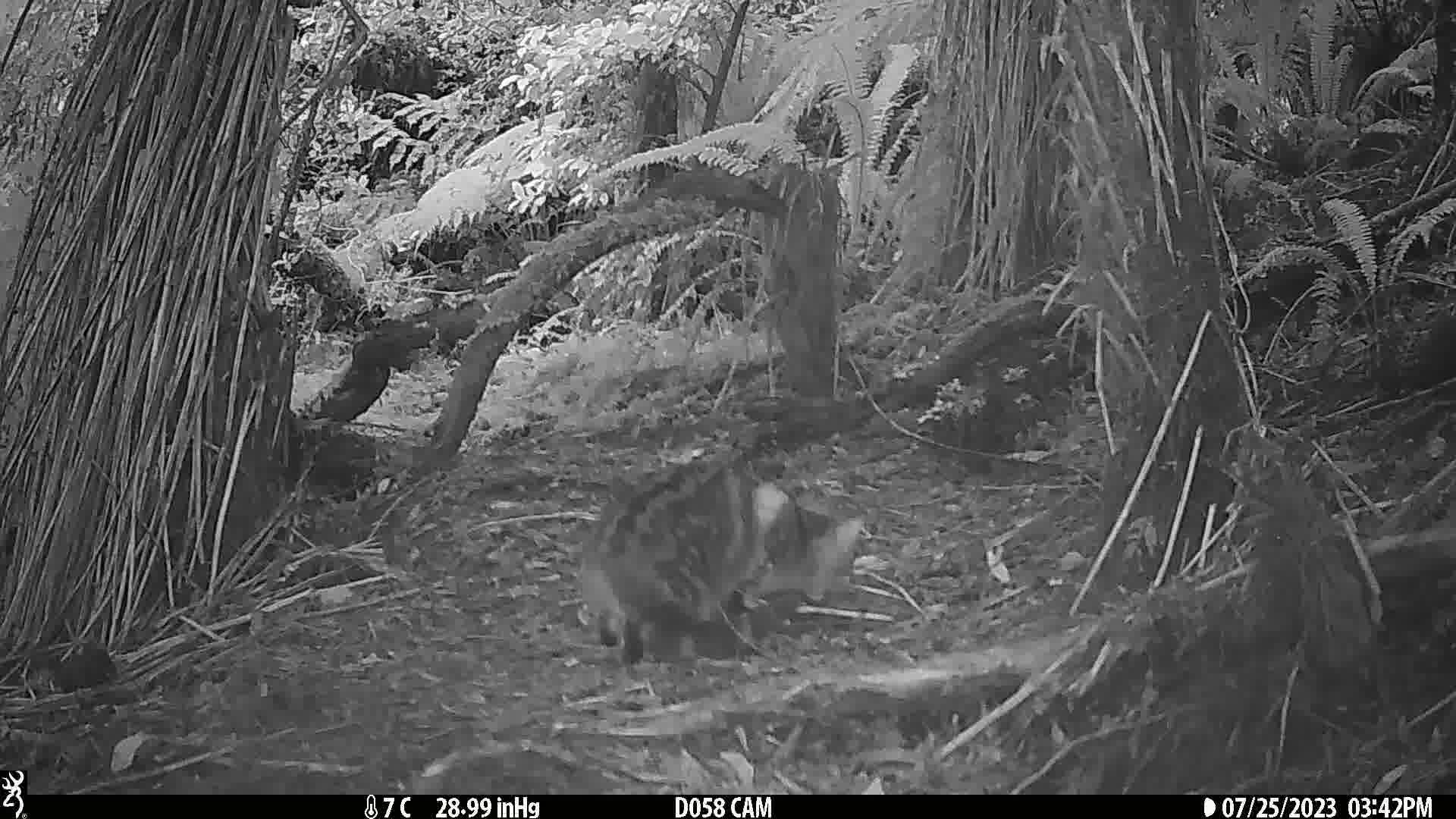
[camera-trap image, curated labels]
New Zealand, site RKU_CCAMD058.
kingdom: Animalia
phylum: Chordata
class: Mammalia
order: Carnivora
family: Felidae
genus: Felis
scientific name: Felis catus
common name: domestic cat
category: cat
Cat (domestic cat) (Felis catus).